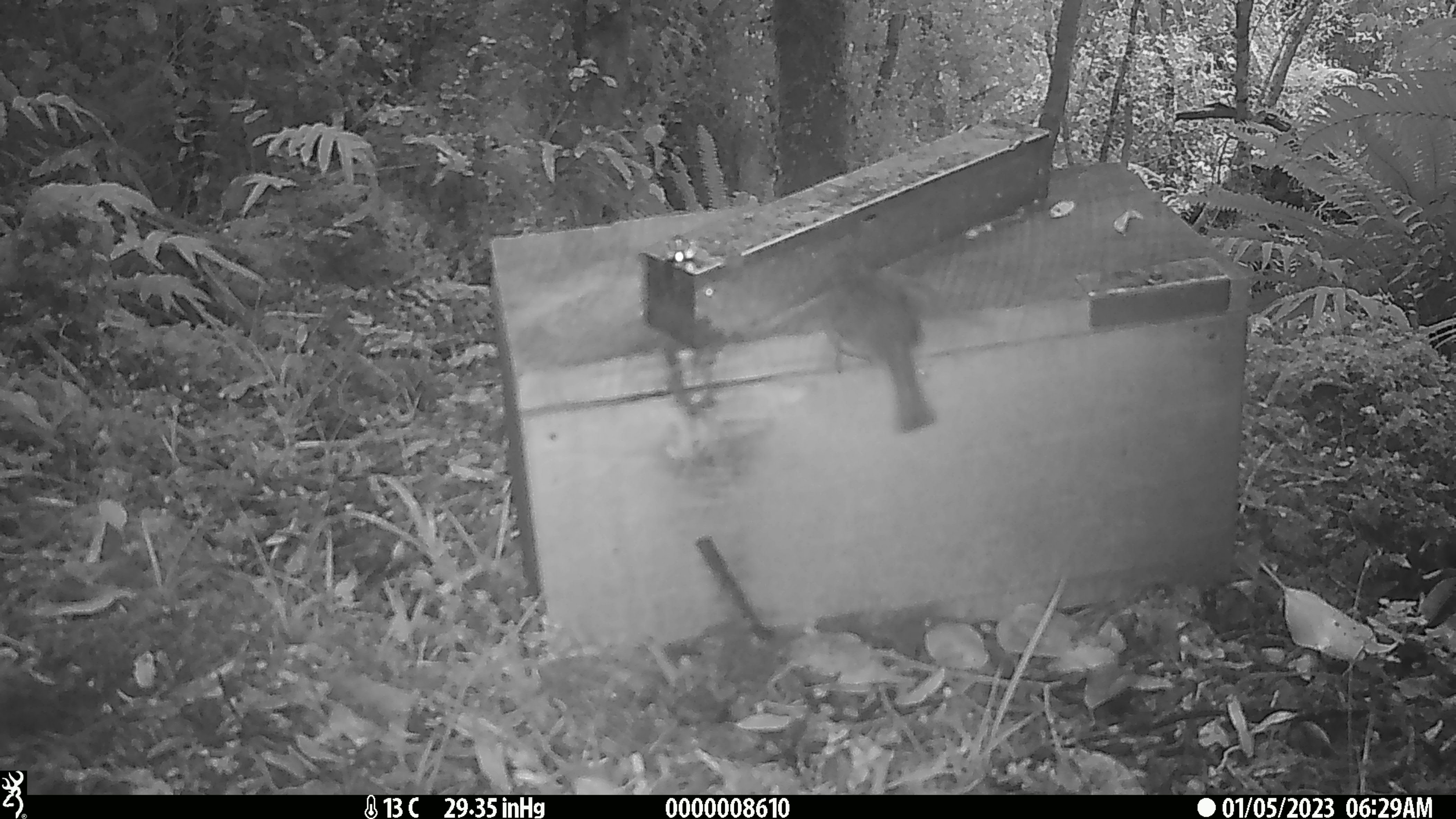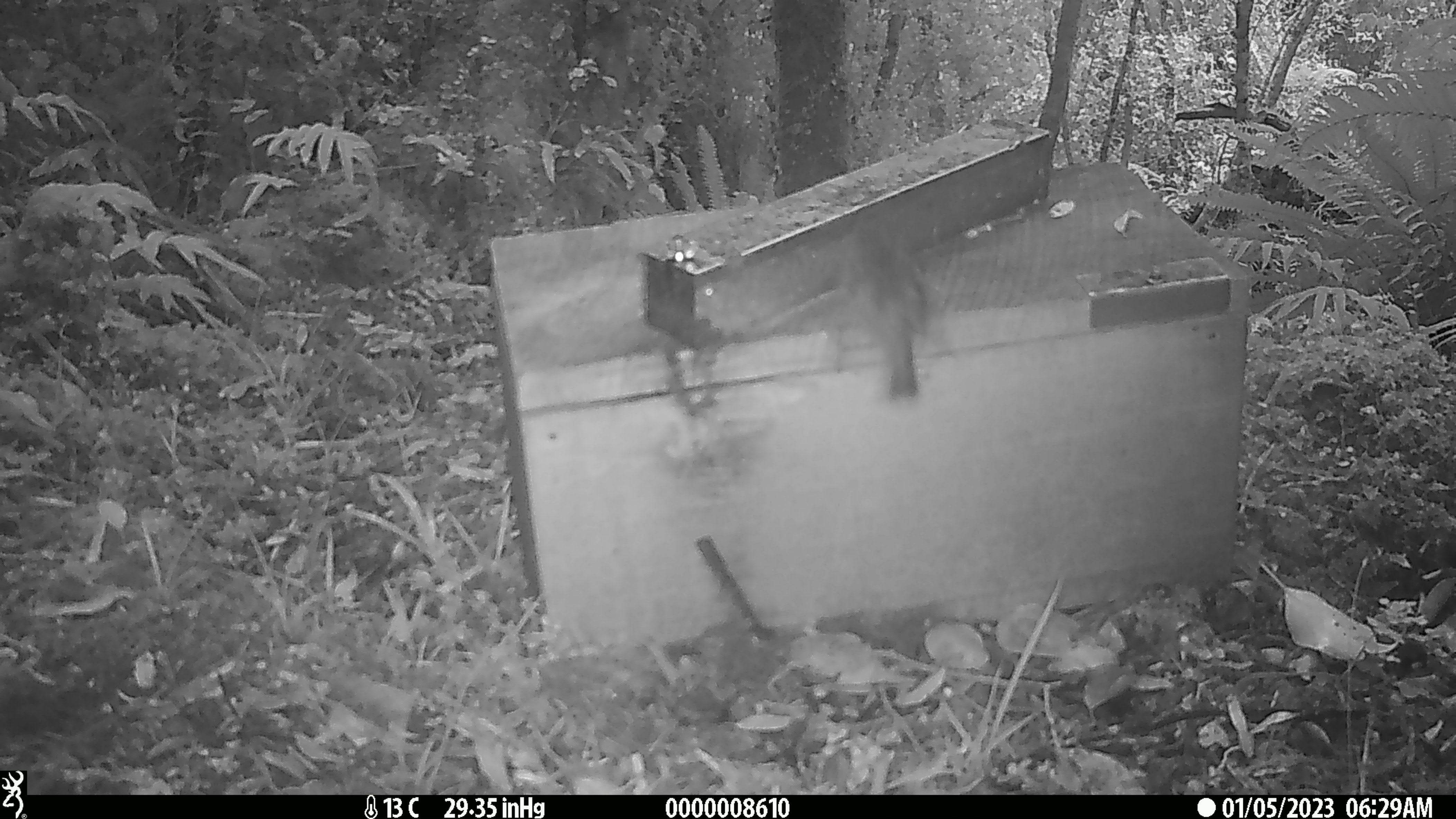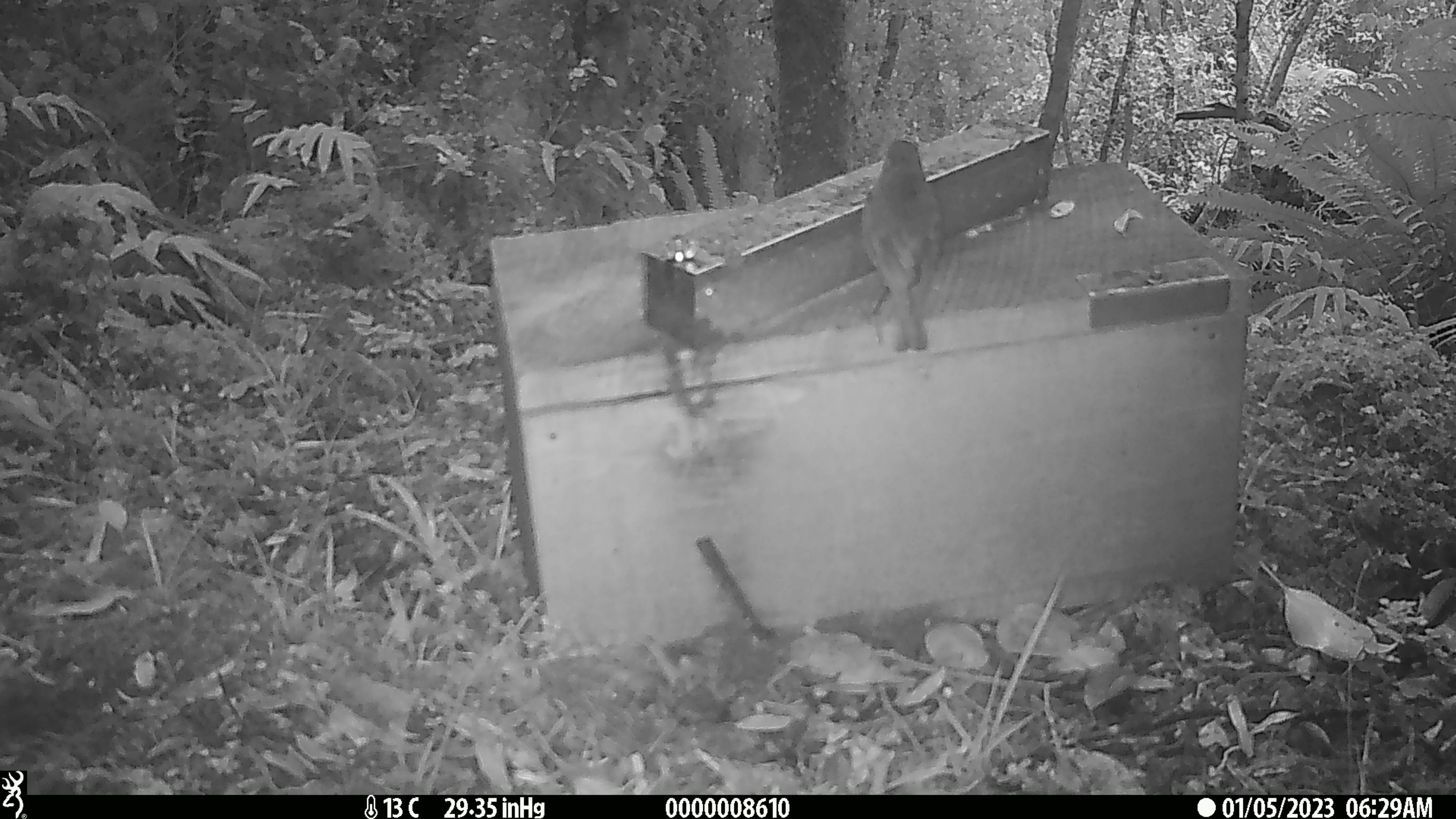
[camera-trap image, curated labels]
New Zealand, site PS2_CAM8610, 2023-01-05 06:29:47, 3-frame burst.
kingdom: Animalia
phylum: Chordata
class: Aves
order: Passeriformes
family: Petroicidae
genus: Petroica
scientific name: Petroica australis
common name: new zealand robin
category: robin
Robin (new zealand robin) (Petroica australis).